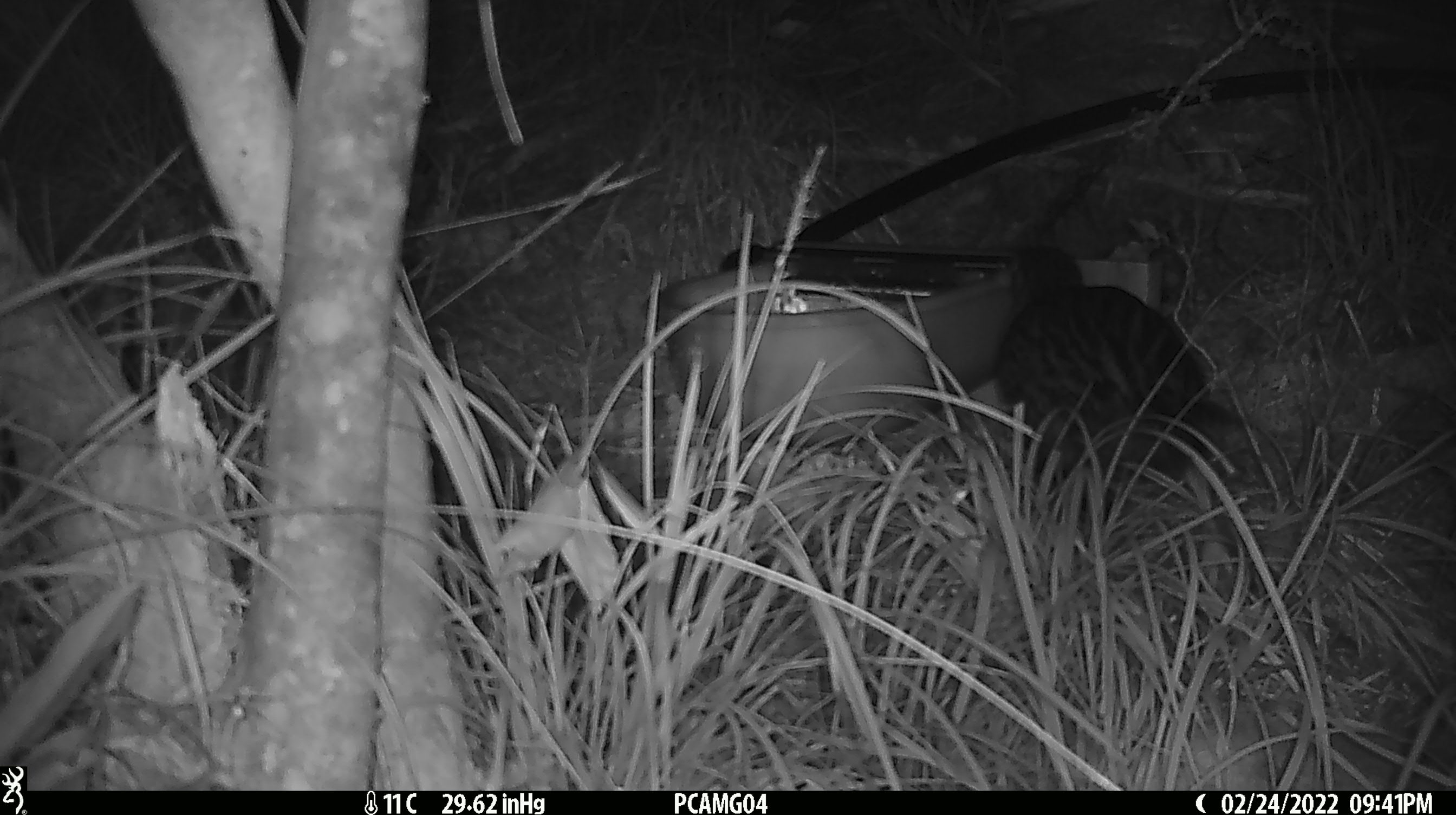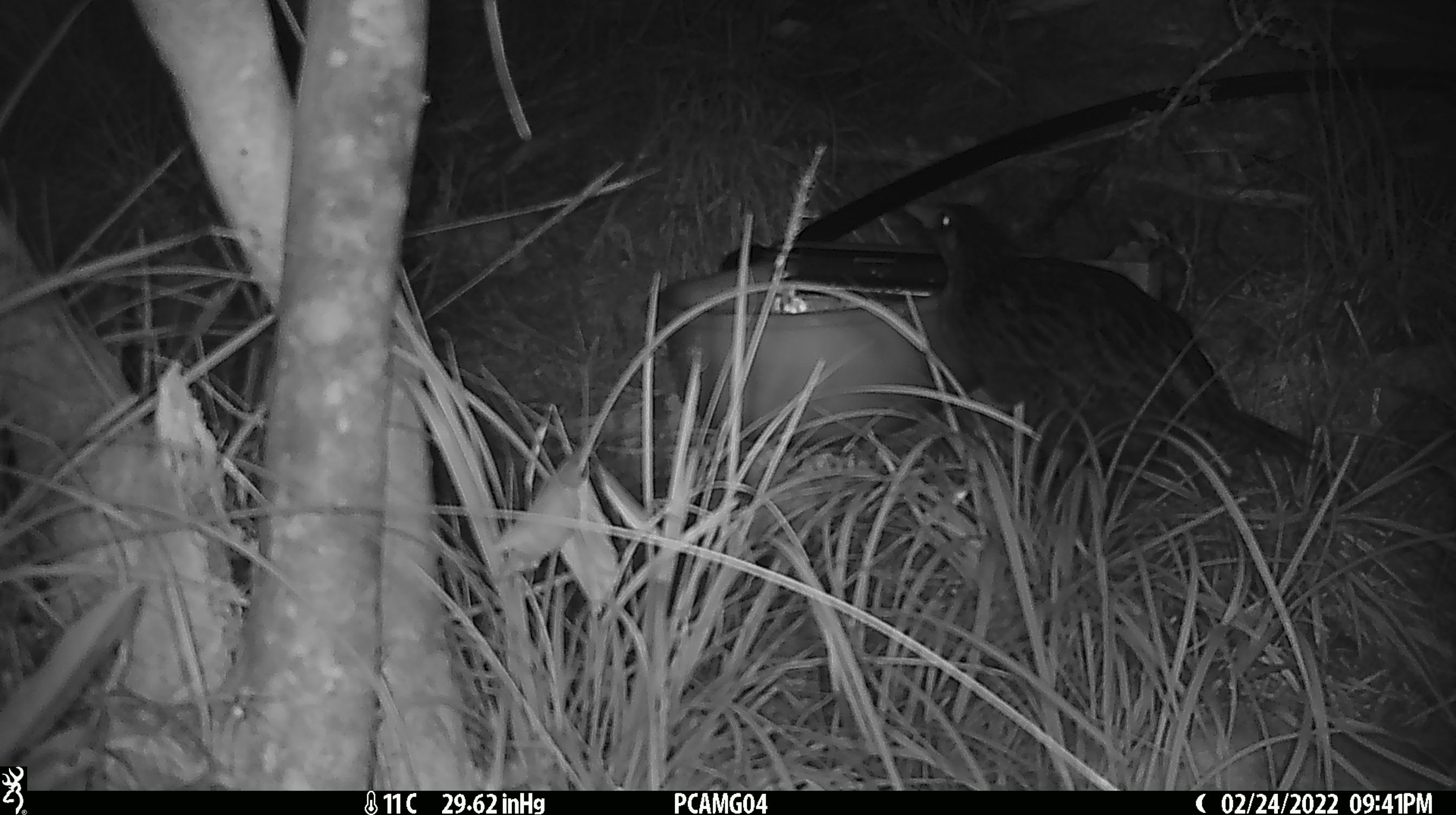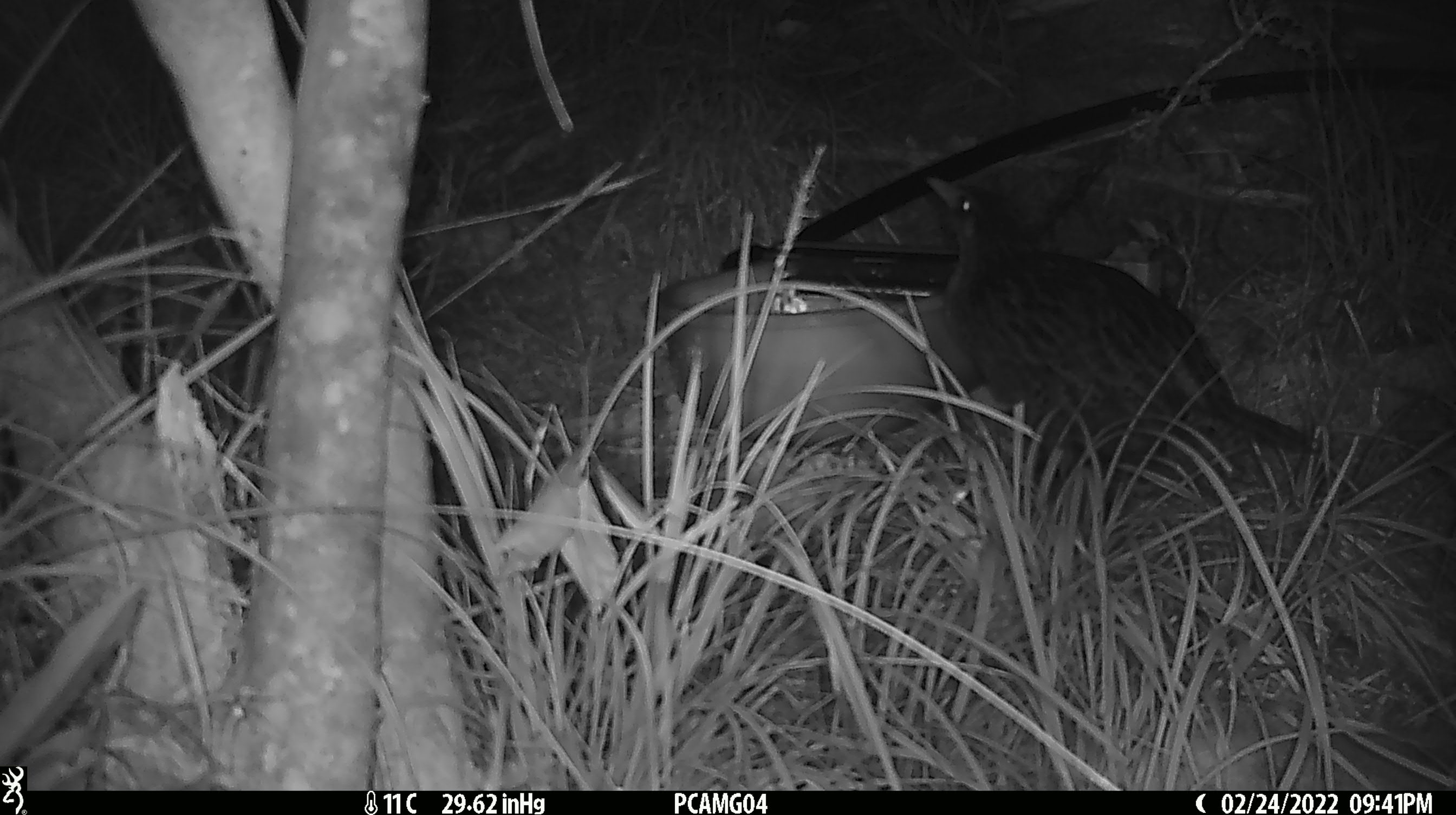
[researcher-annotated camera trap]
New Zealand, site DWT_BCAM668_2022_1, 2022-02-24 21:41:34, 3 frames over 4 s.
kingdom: Animalia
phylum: Chordata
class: Aves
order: Gruiformes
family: Rallidae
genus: Gallirallus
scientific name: Gallirallus australis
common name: weka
Weka (Gallirallus australis).